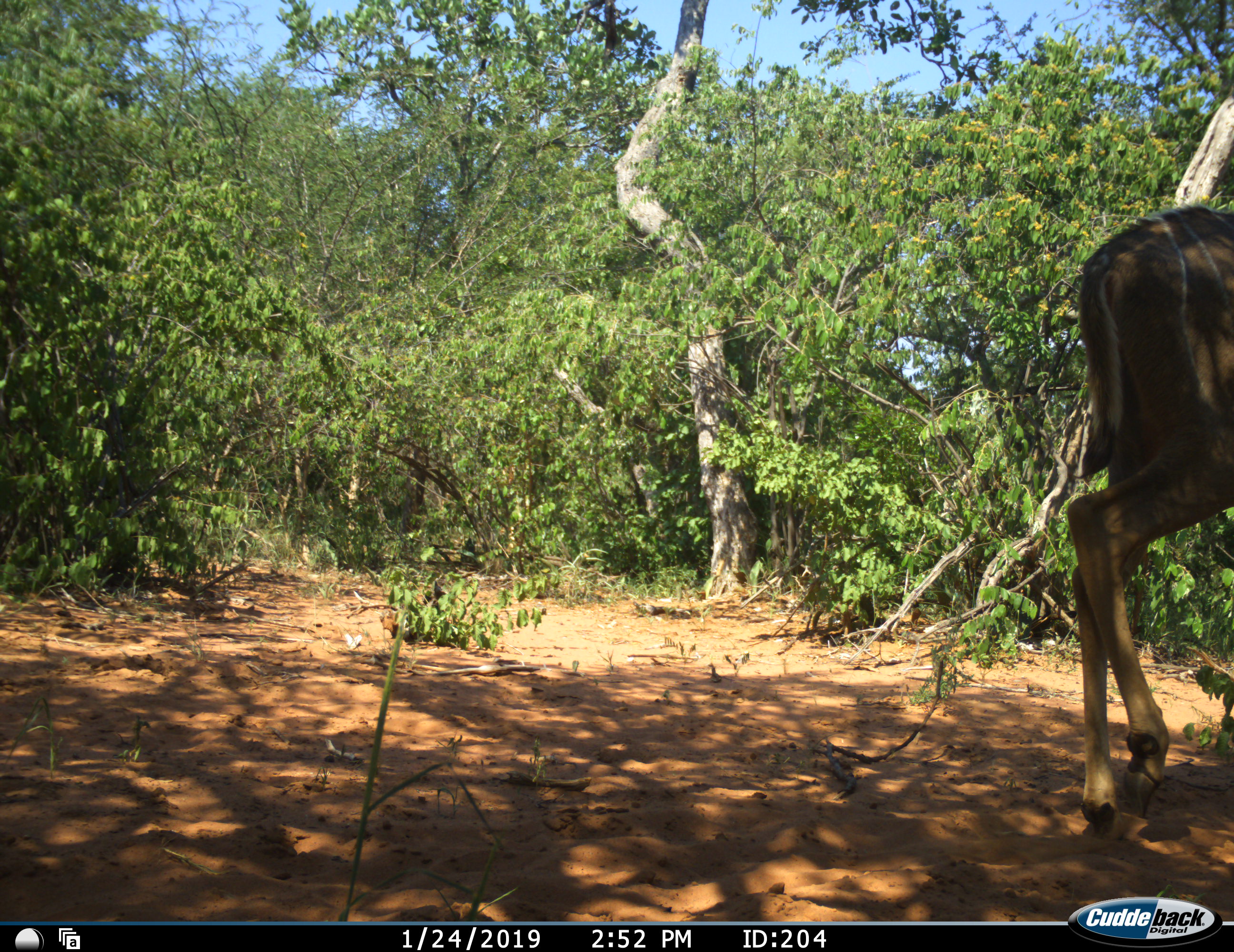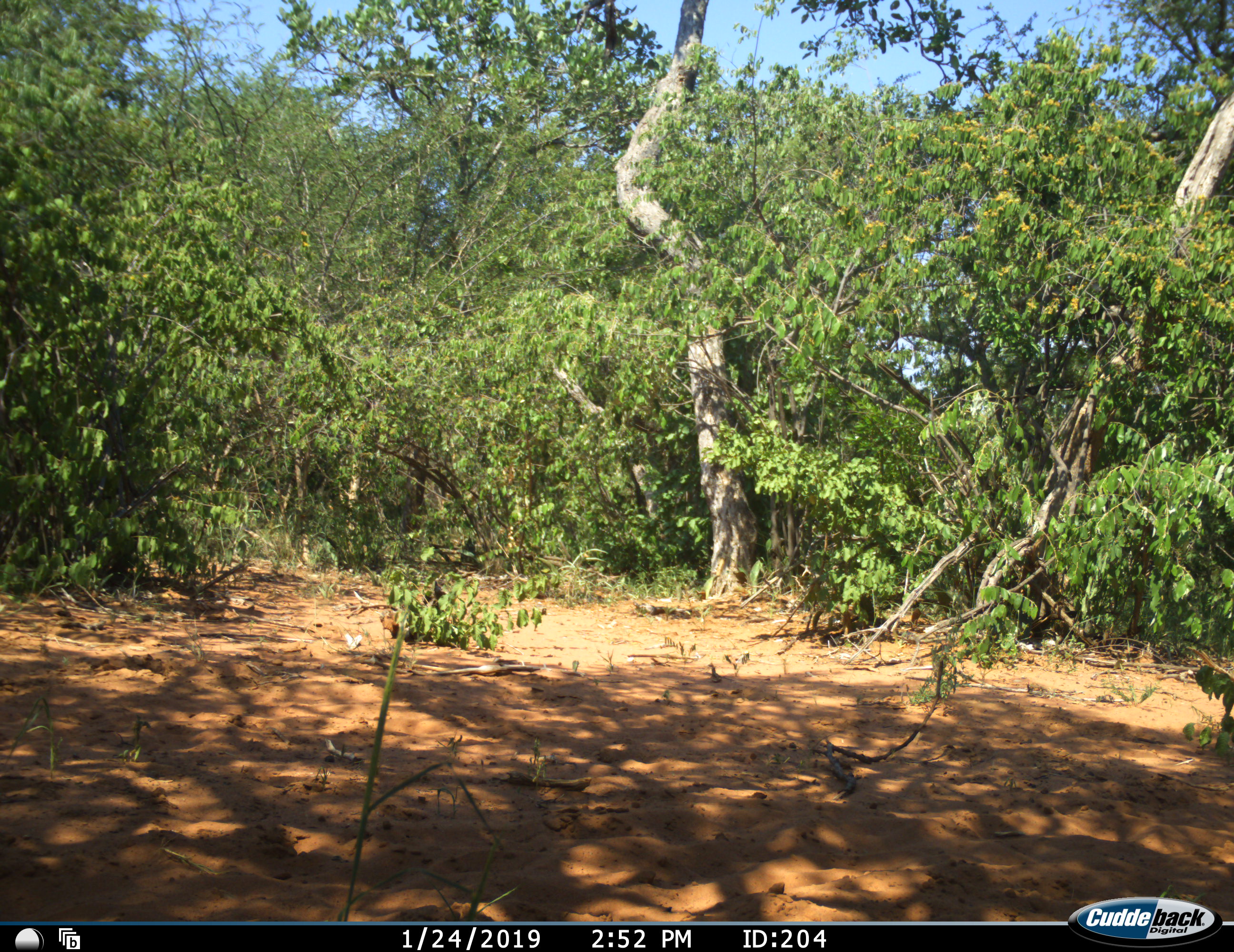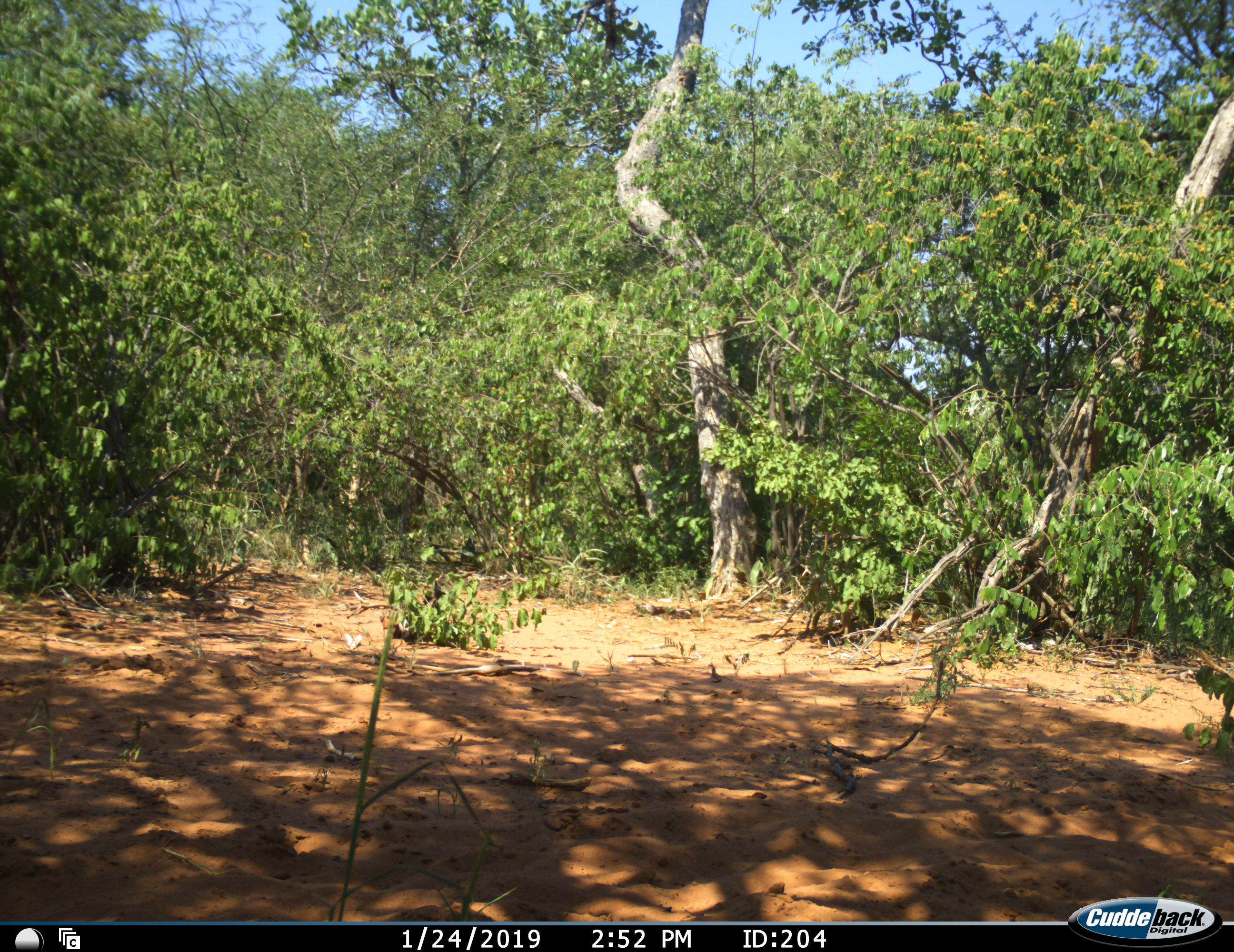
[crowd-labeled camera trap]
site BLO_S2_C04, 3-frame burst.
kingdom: Animalia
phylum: Chordata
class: Mammalia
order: Artiodactyla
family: Bovidae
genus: Tragelaphus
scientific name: Tragelaphus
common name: kudu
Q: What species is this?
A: Kudu (Tragelaphus).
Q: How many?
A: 1.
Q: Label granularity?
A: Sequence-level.